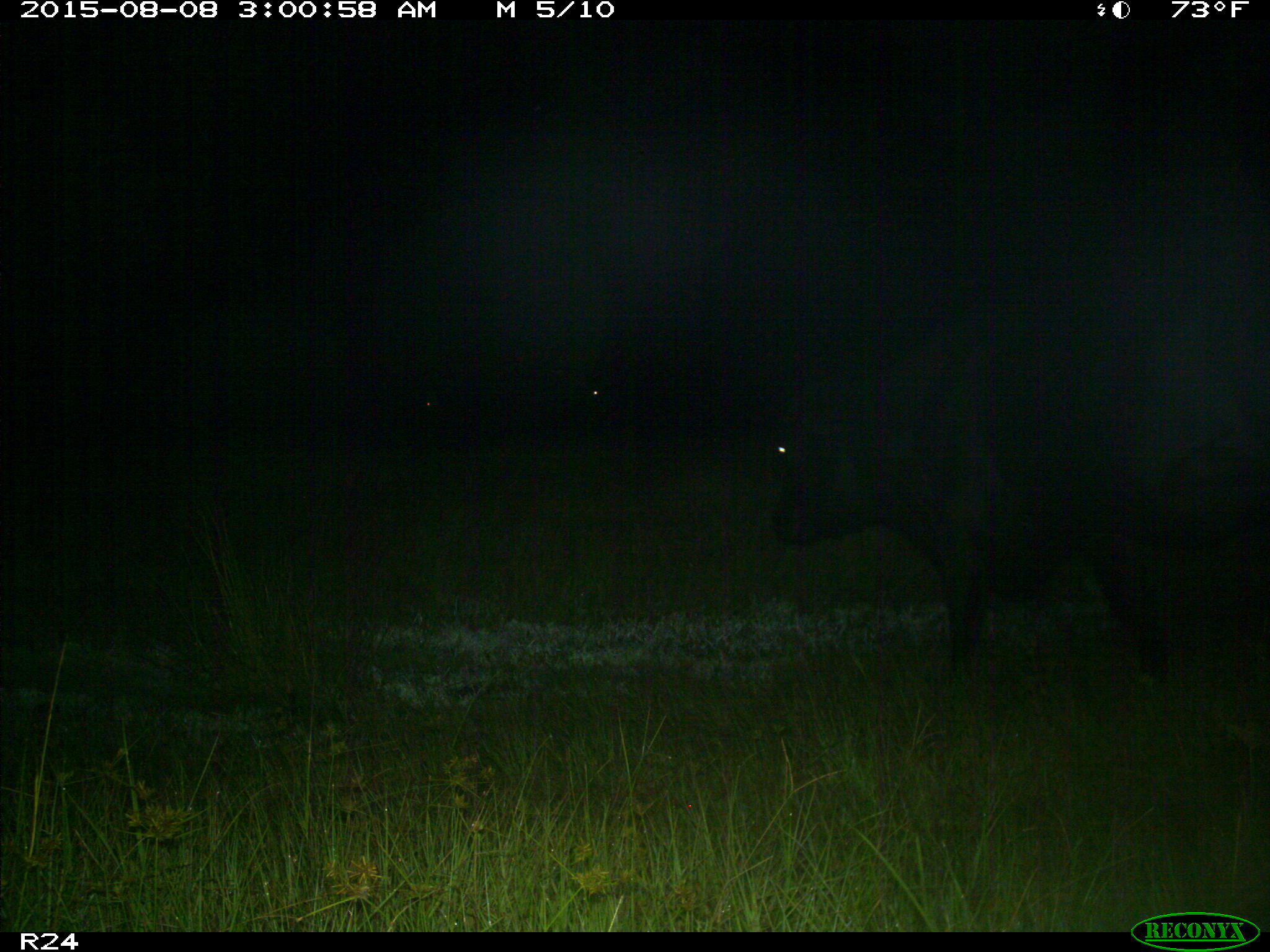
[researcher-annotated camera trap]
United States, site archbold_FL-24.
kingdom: Animalia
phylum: Chordata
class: Mammalia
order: Artiodactyla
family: Bovidae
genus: Bos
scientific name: Bos taurus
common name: domestic cow